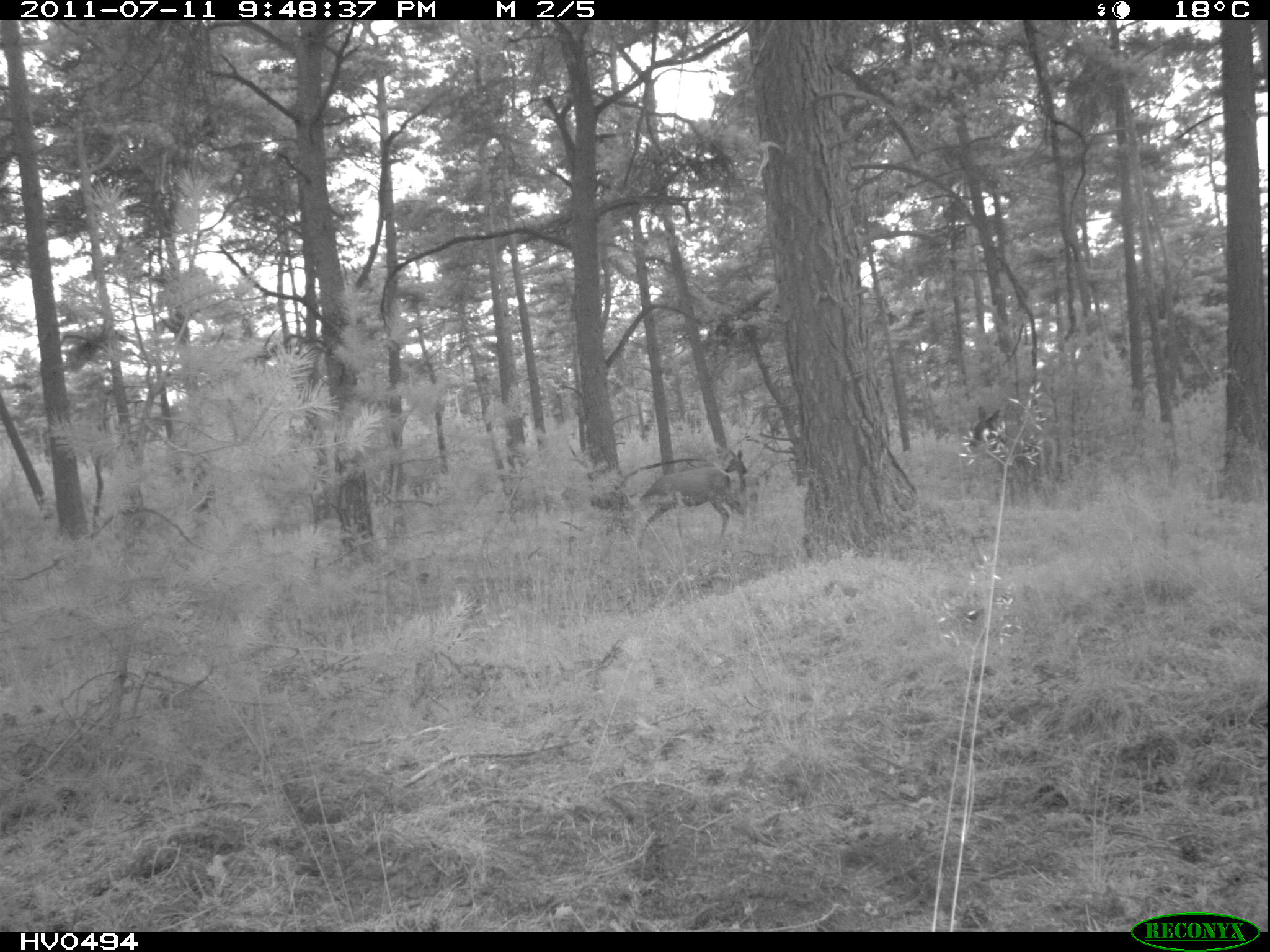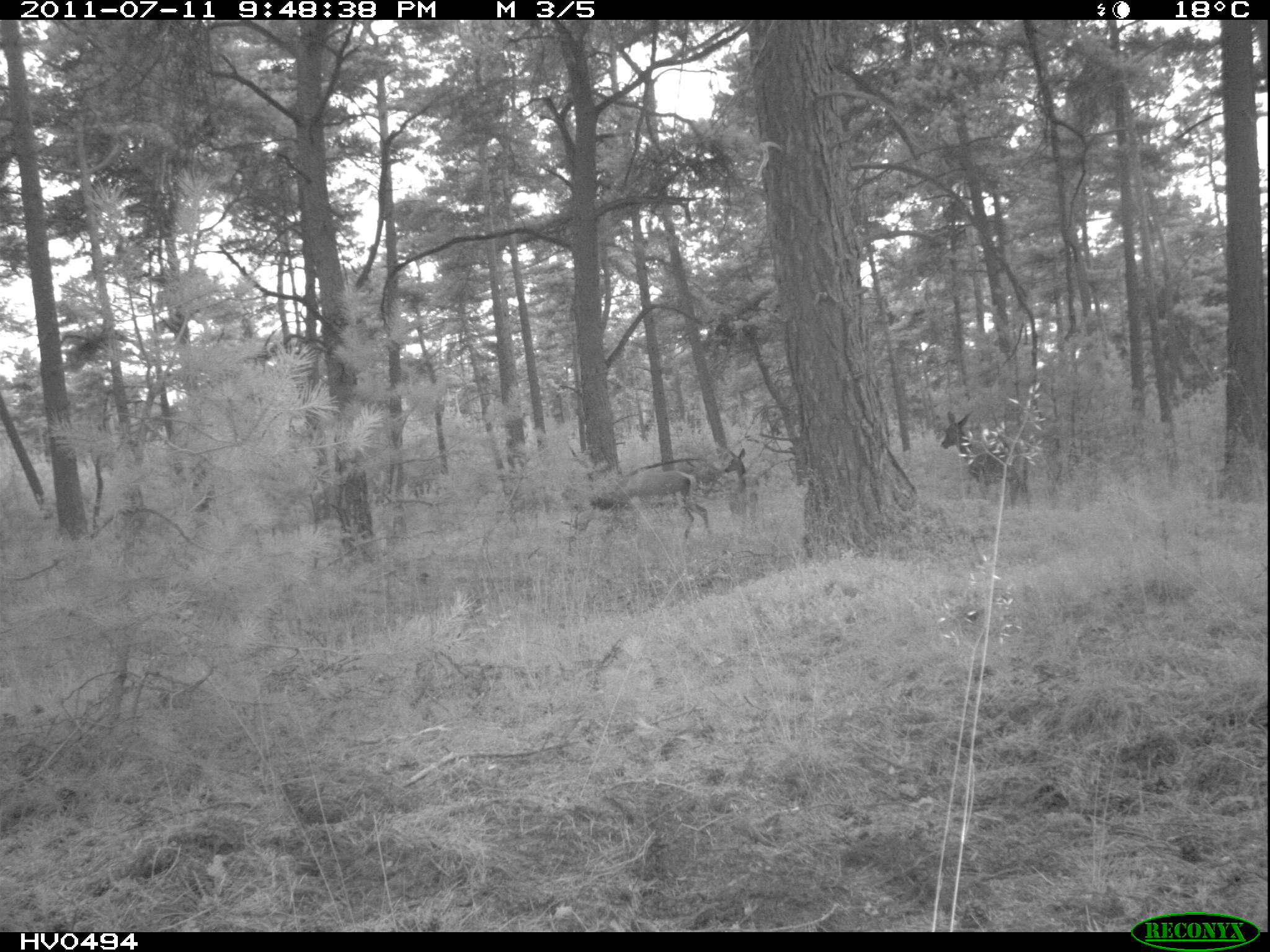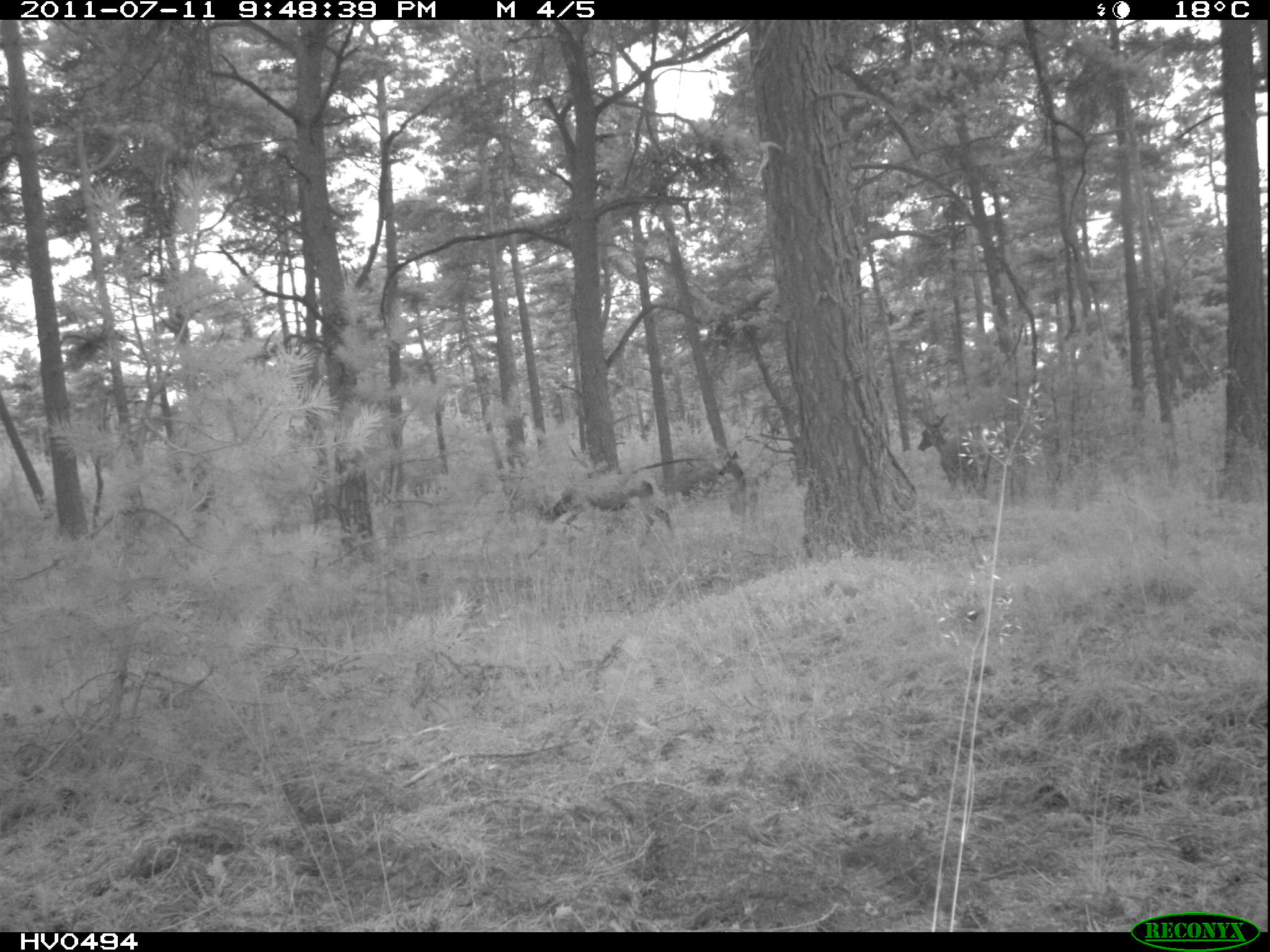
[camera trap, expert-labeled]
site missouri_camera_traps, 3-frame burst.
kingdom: Animalia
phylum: Chordata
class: Mammalia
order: Artiodactyla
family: Cervidae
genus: Cervus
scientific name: Cervus elaphus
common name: red deer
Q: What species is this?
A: Red deer (Cervus elaphus).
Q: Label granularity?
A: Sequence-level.